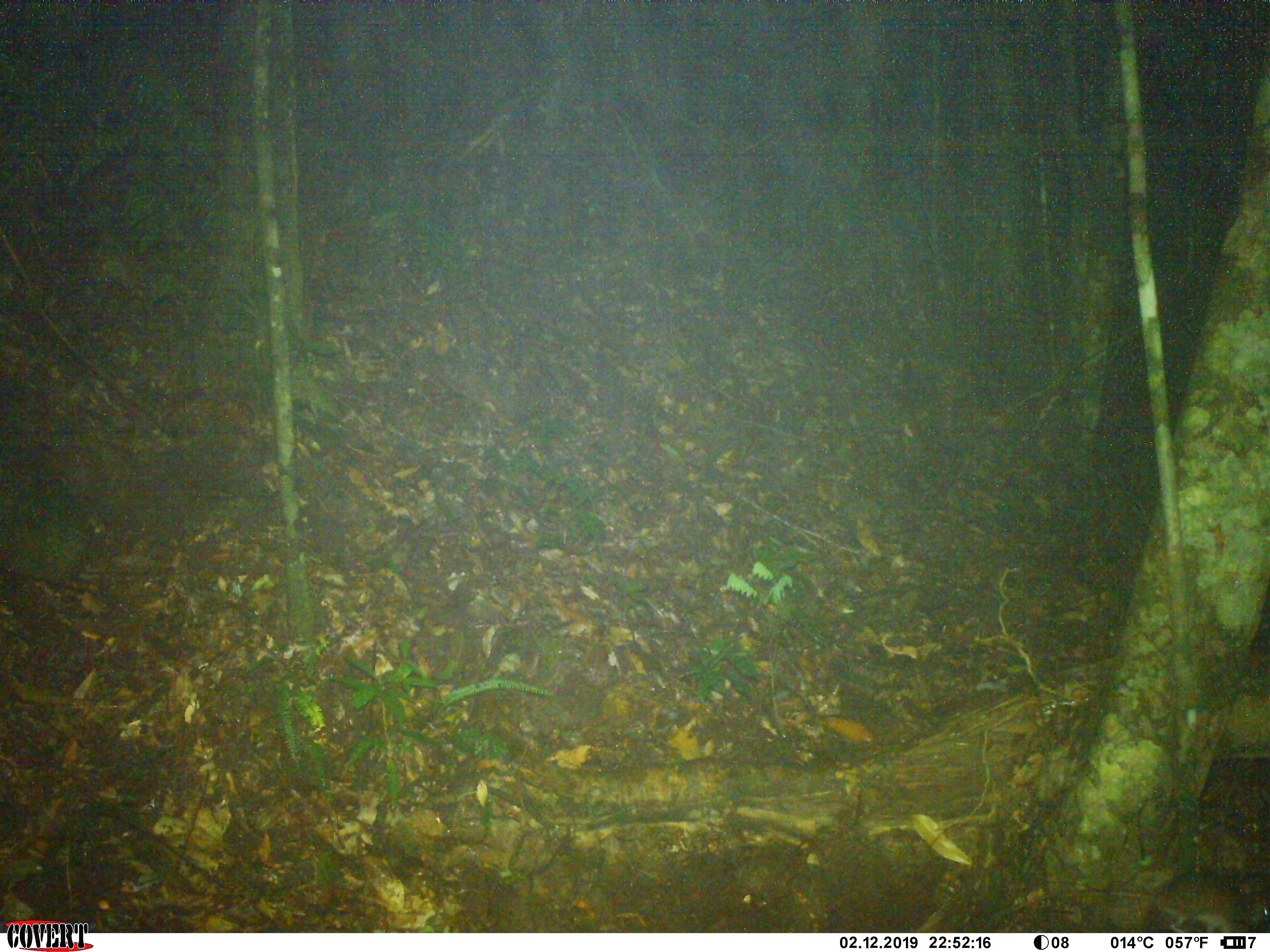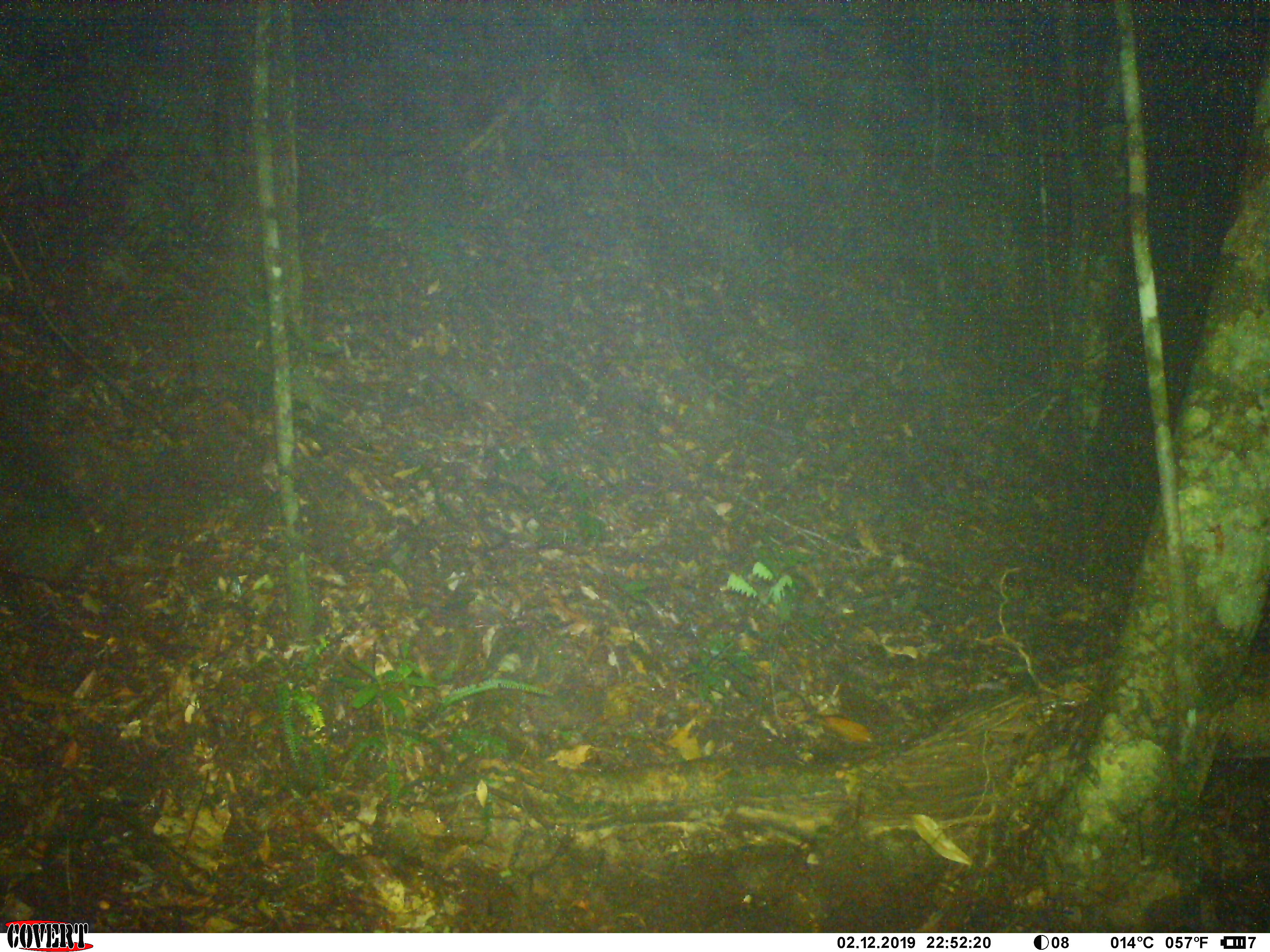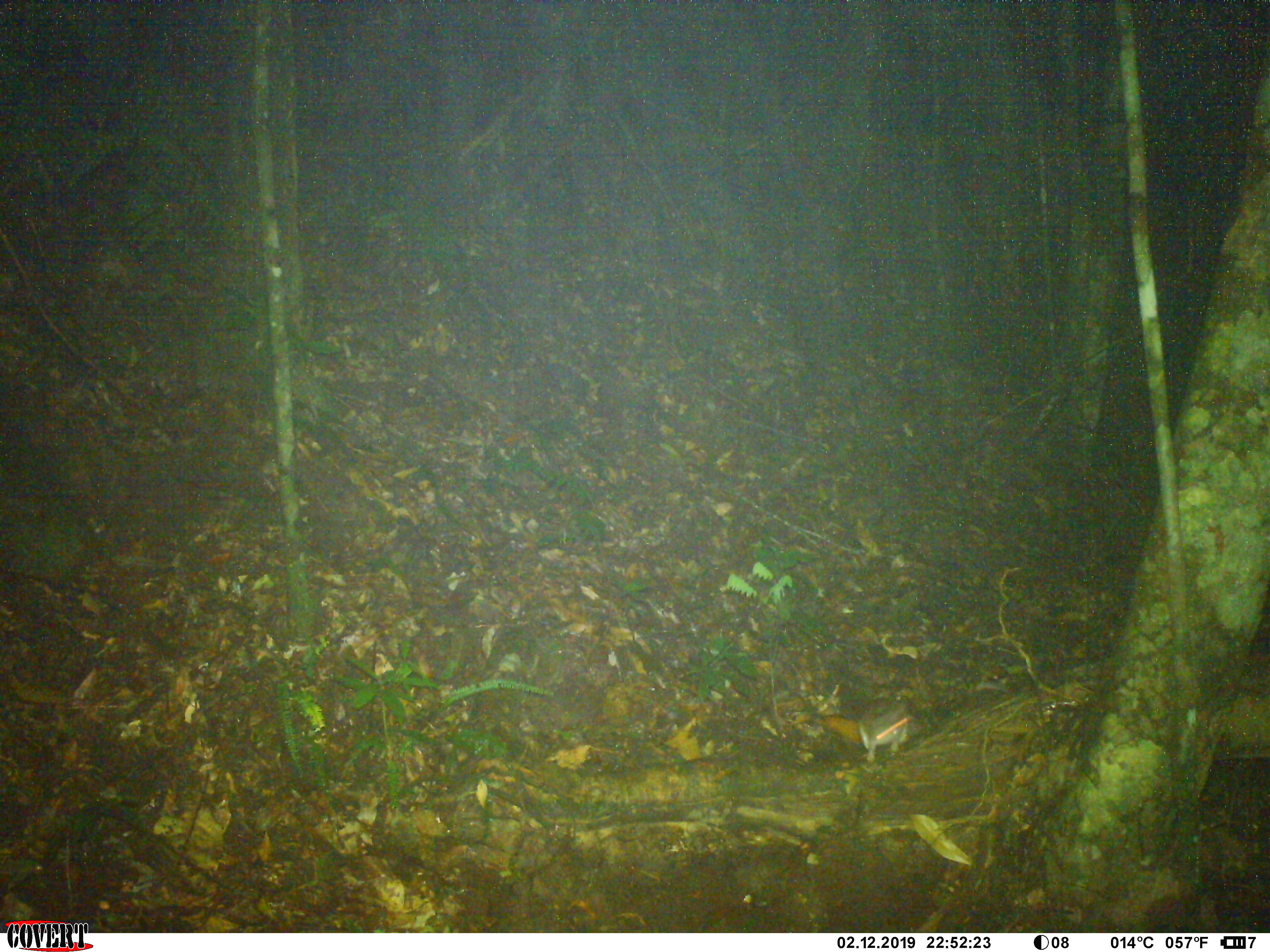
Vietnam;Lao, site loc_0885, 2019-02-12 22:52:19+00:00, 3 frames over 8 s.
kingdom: Animalia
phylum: Chordata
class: Mammalia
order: Rodentia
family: Muridae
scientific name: Muridae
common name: old-world mice and rats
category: unidentified murid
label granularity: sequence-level